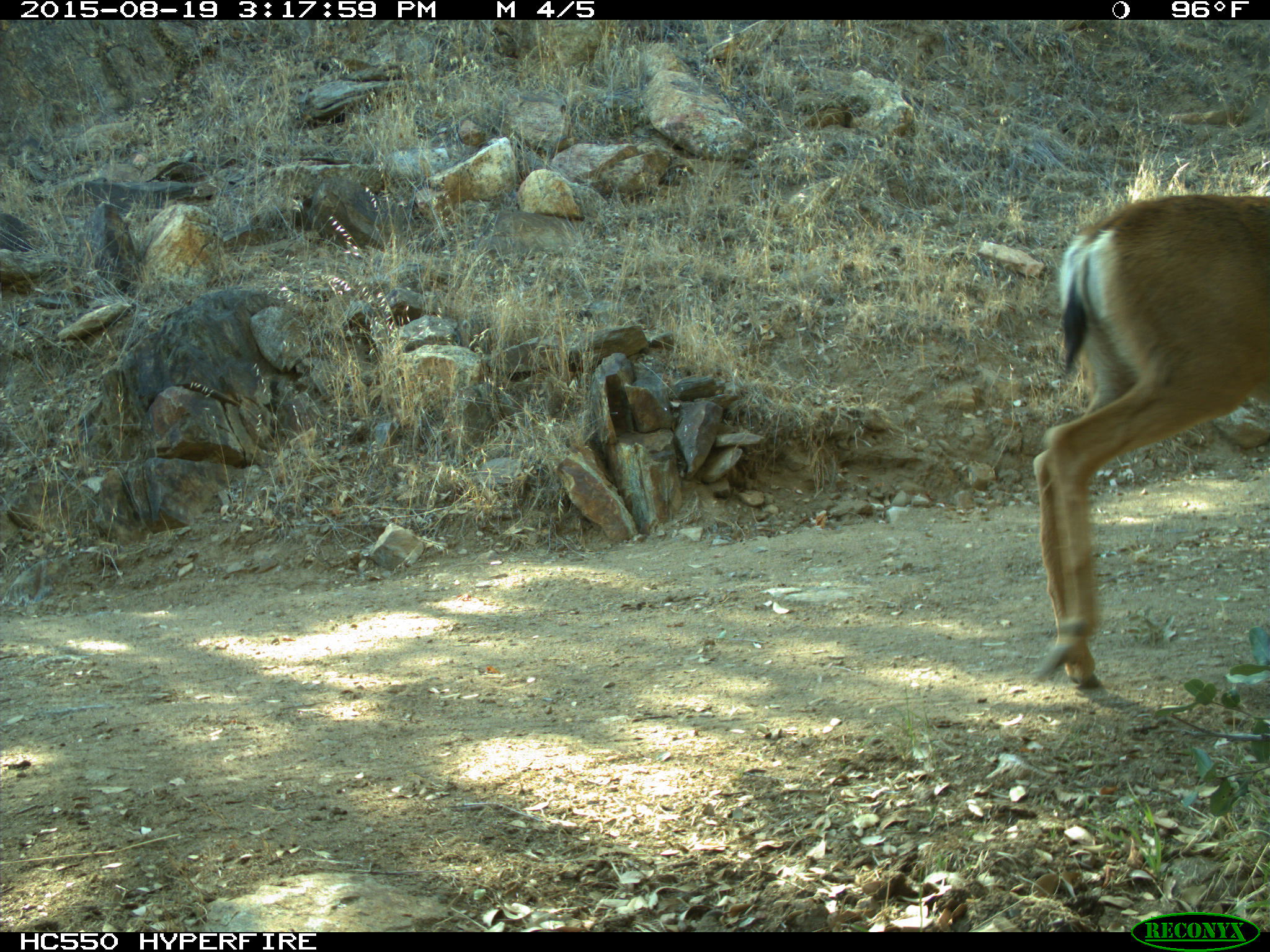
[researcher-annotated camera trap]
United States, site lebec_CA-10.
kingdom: Animalia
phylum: Chordata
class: Mammalia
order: Artiodactyla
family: Cervidae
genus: Odocoileus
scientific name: Odocoileus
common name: deer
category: unidentified deer